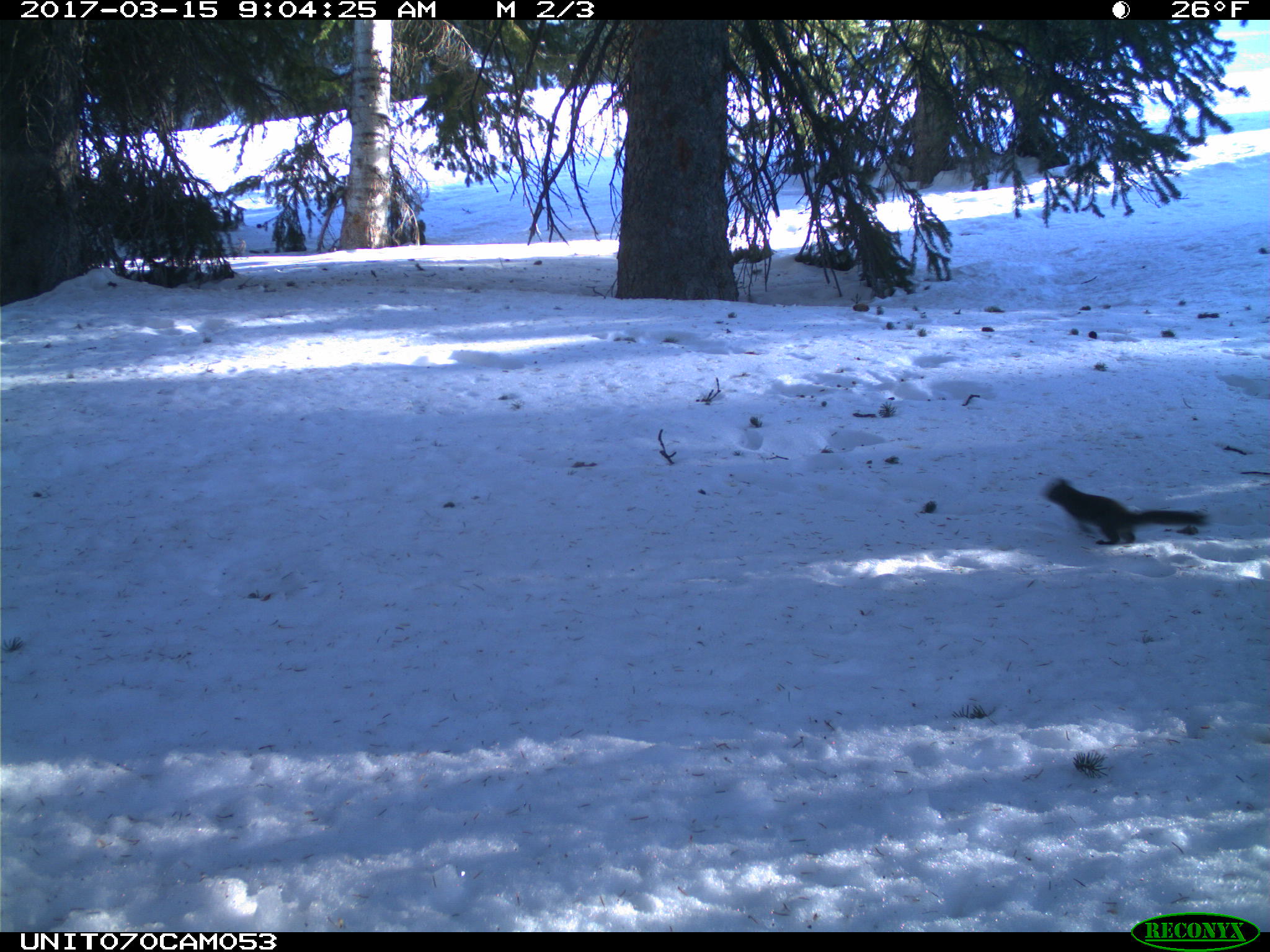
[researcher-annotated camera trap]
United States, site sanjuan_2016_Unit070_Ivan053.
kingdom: Animalia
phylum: Chordata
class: Mammalia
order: Rodentia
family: Sciuridae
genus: Tamiasciurus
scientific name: Tamiasciurus hudsonicus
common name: american red squirrel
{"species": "Tamiasciurus hudsonicus (american red squirrel)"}